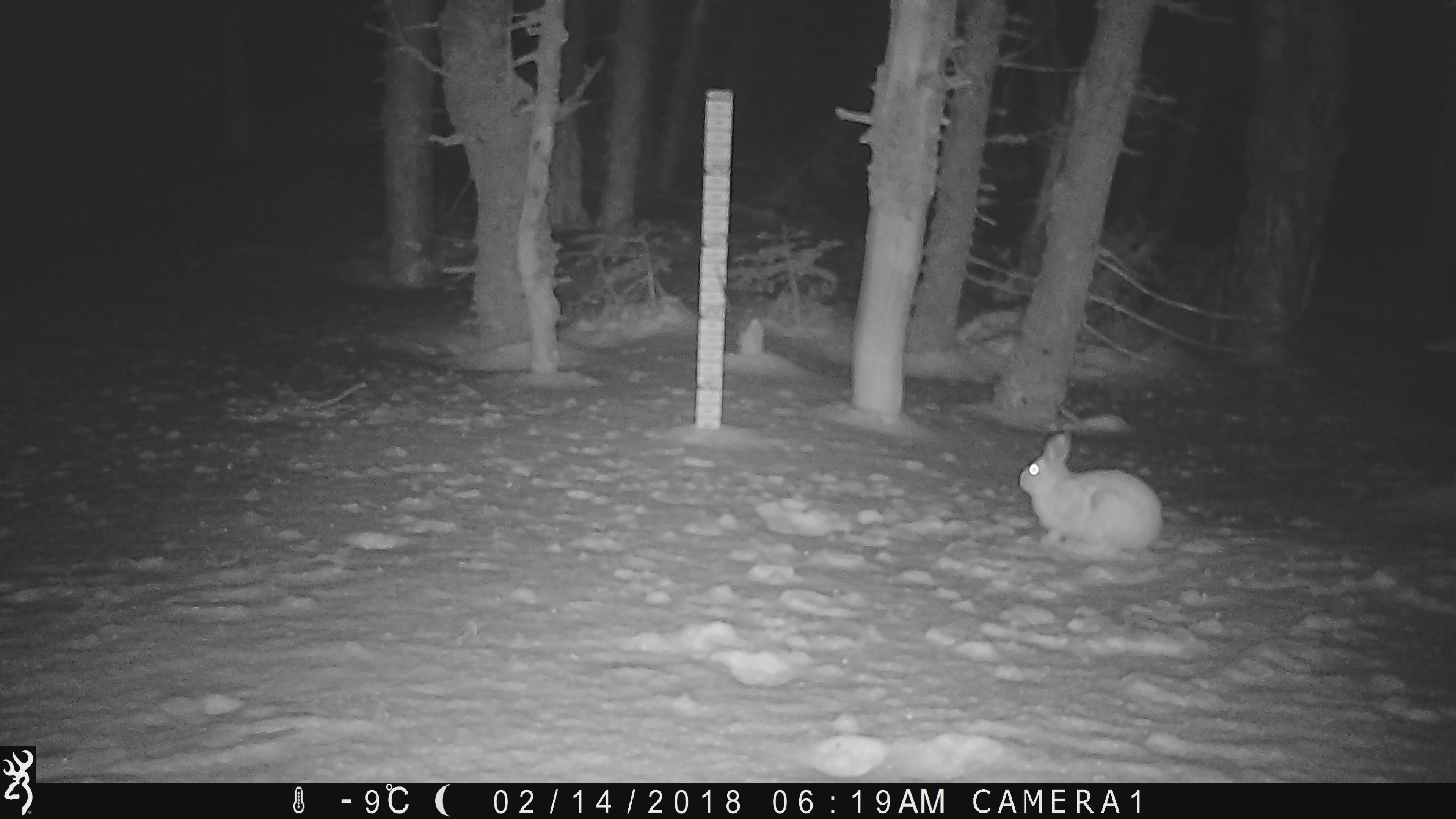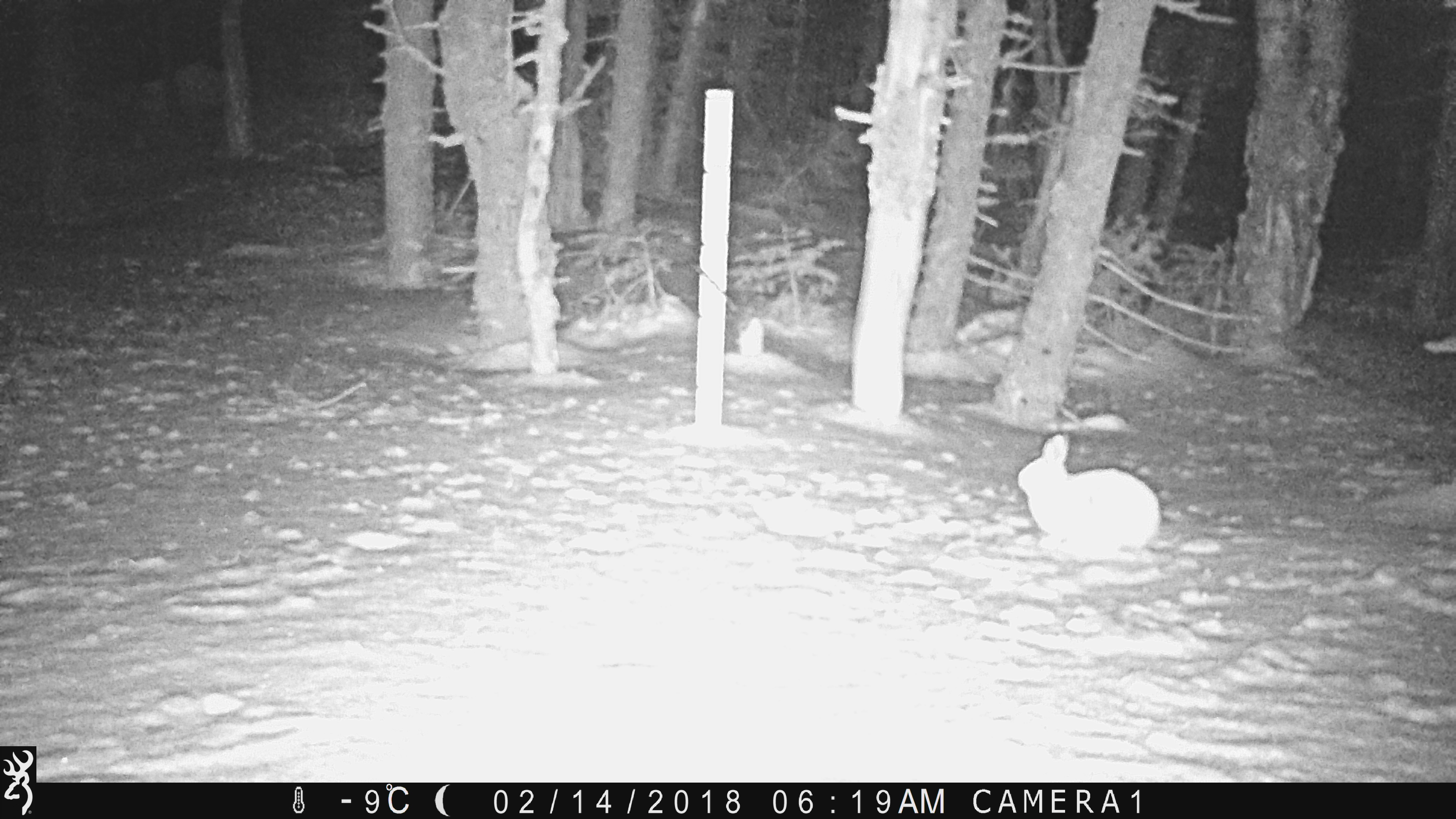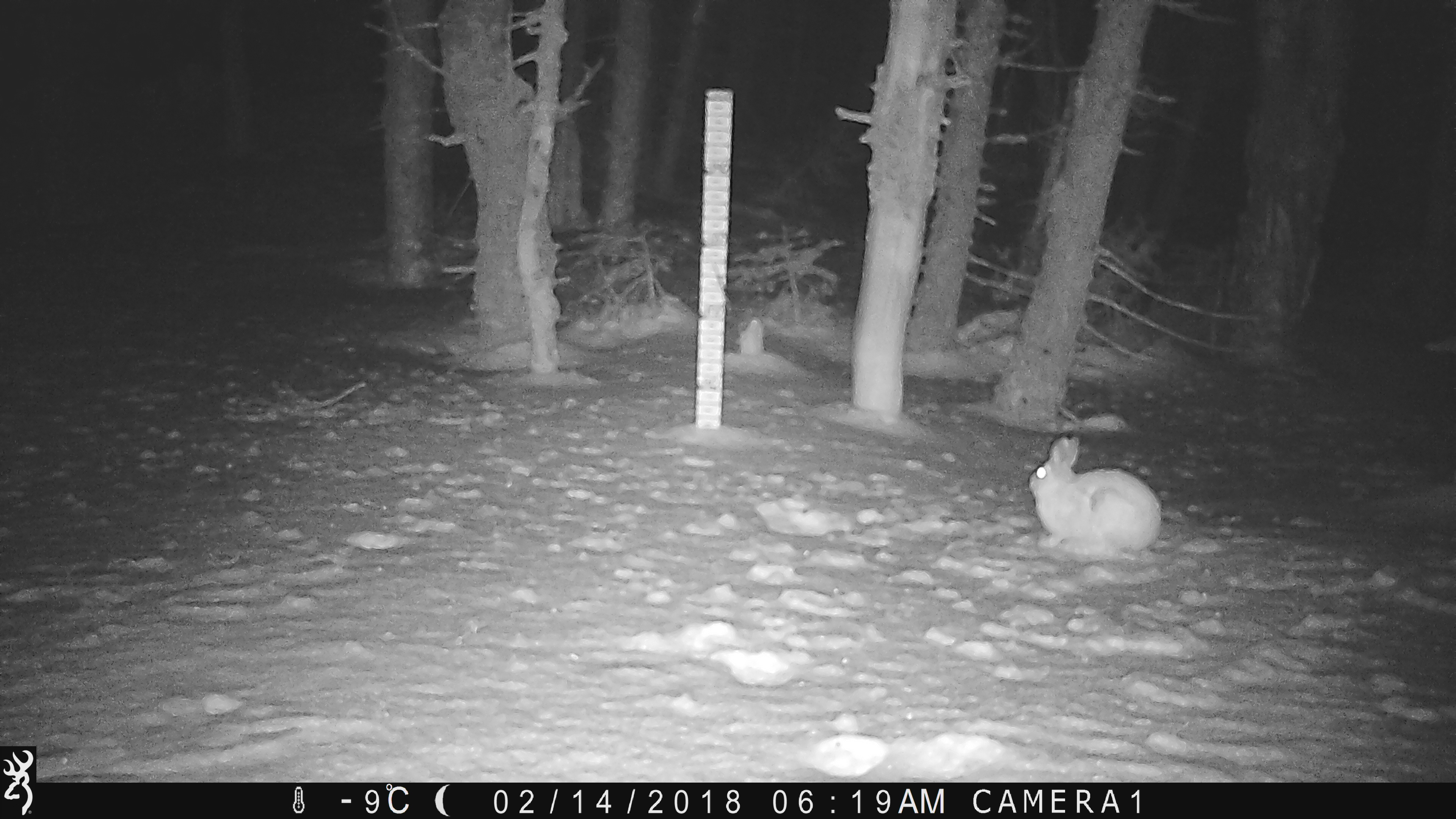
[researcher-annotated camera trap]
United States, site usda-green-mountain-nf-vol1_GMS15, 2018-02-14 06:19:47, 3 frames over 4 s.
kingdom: Animalia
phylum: Chordata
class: Mammalia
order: Lagomorpha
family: Leporidae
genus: Lepus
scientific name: Lepus americanus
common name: snowshoe hare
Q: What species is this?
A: Snowshoe hare (Lepus americanus).